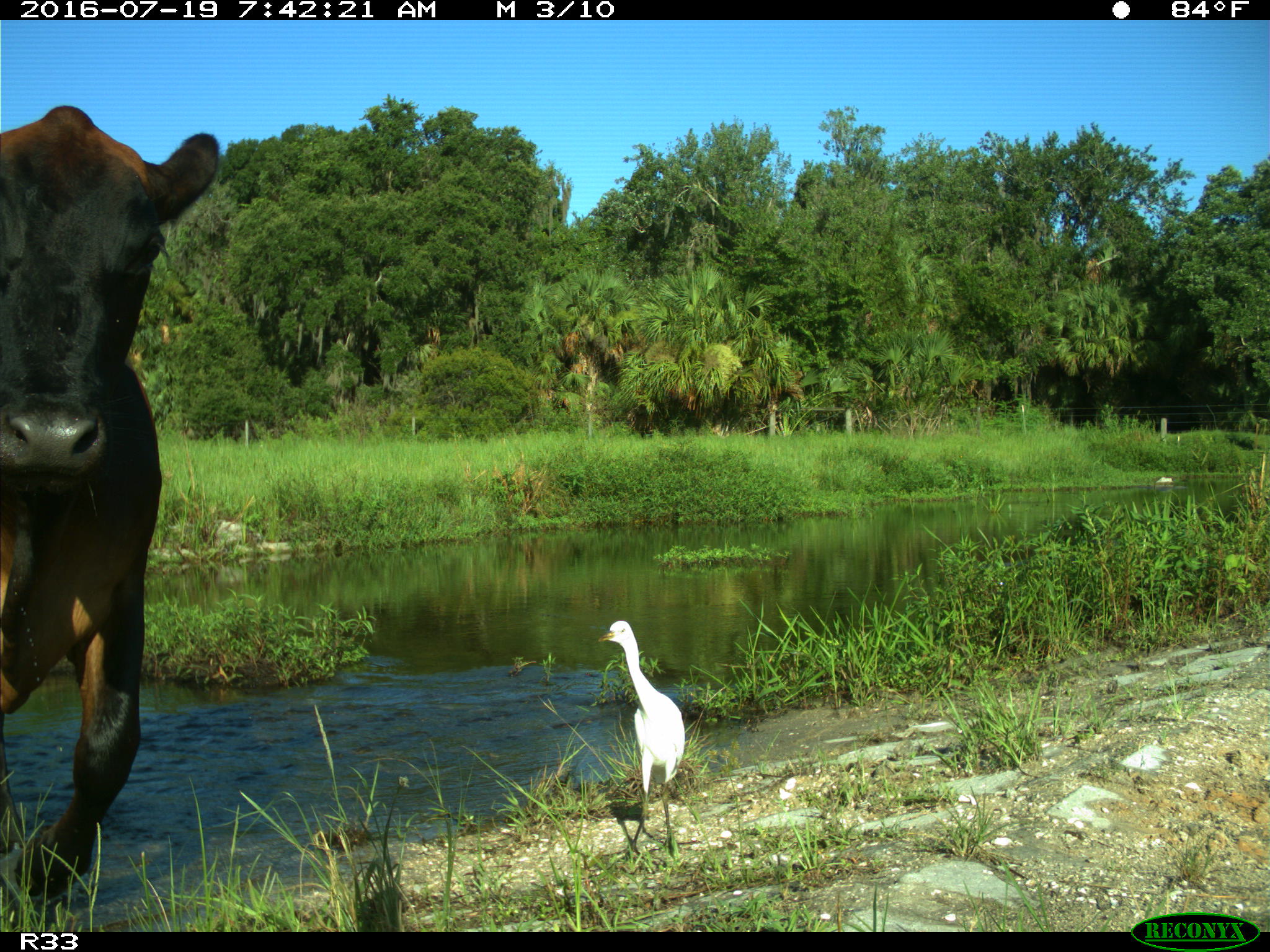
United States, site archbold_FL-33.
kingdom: Animalia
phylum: Chordata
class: Mammalia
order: Artiodactyla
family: Bovidae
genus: Bos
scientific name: Bos taurus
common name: domestic cow